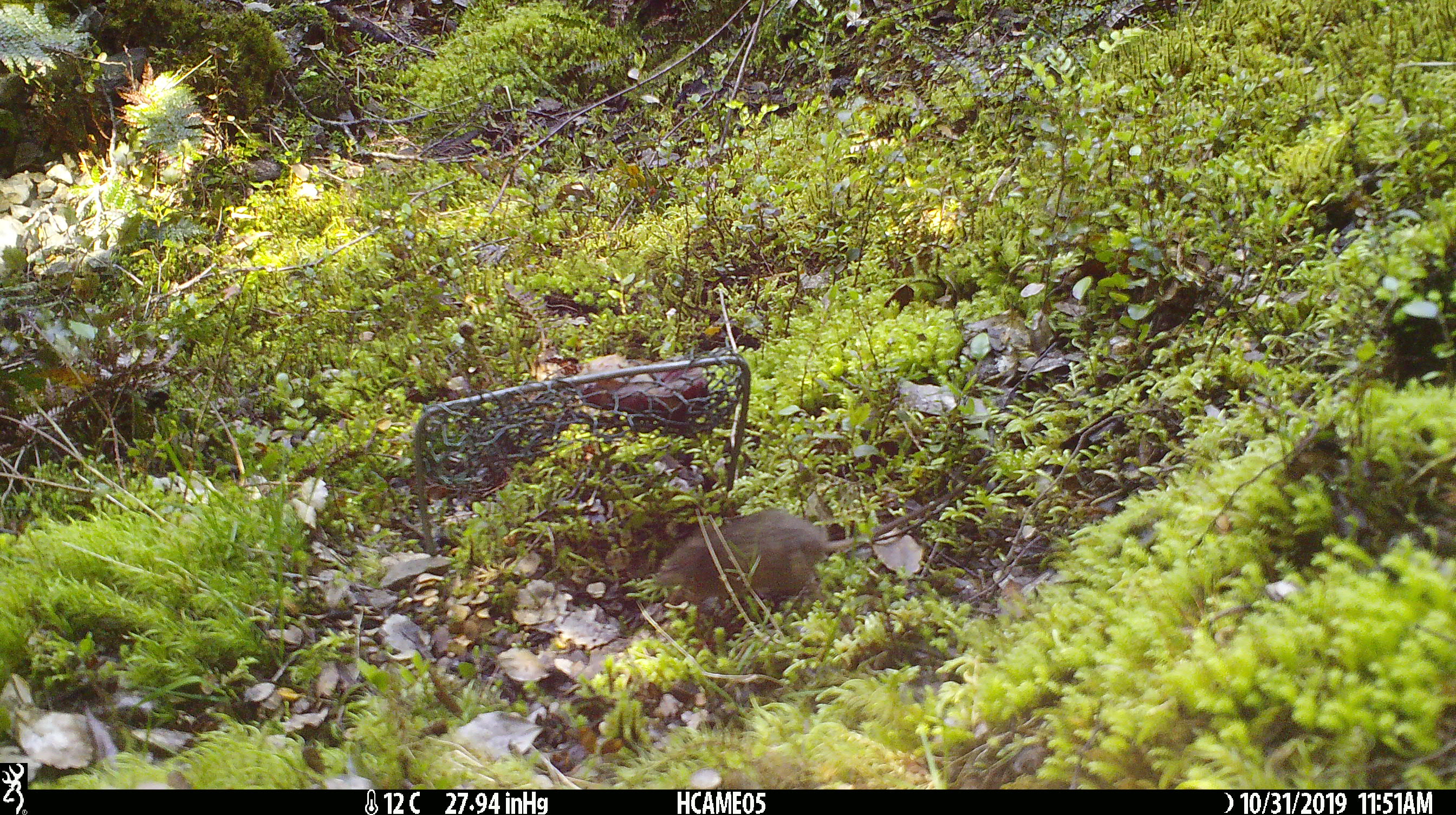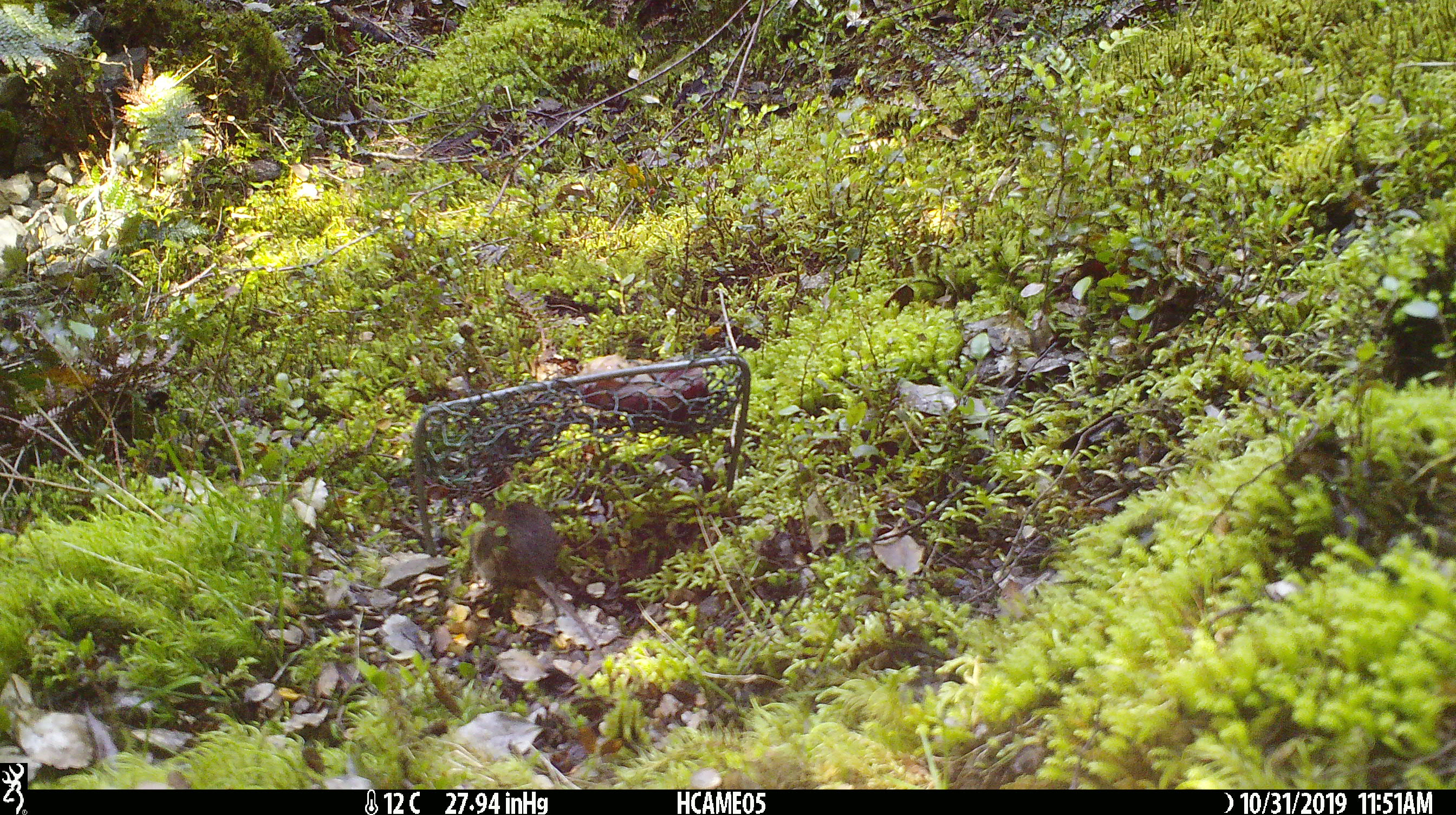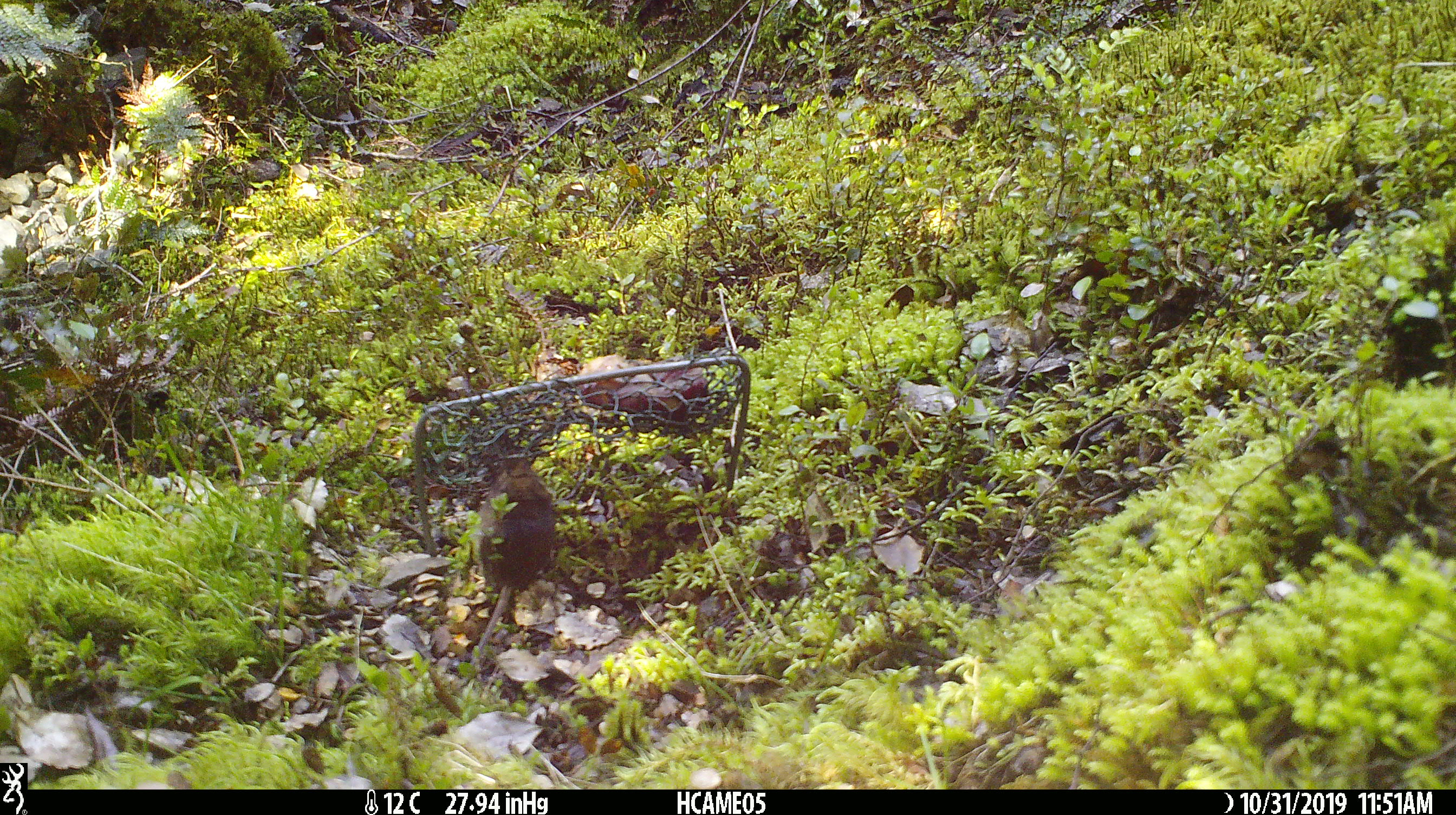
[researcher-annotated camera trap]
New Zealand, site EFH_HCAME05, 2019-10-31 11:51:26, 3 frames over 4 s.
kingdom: Animalia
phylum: Chordata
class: Mammalia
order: Rodentia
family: Muridae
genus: Mus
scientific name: Mus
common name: mouse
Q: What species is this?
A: Mouse (Mus).